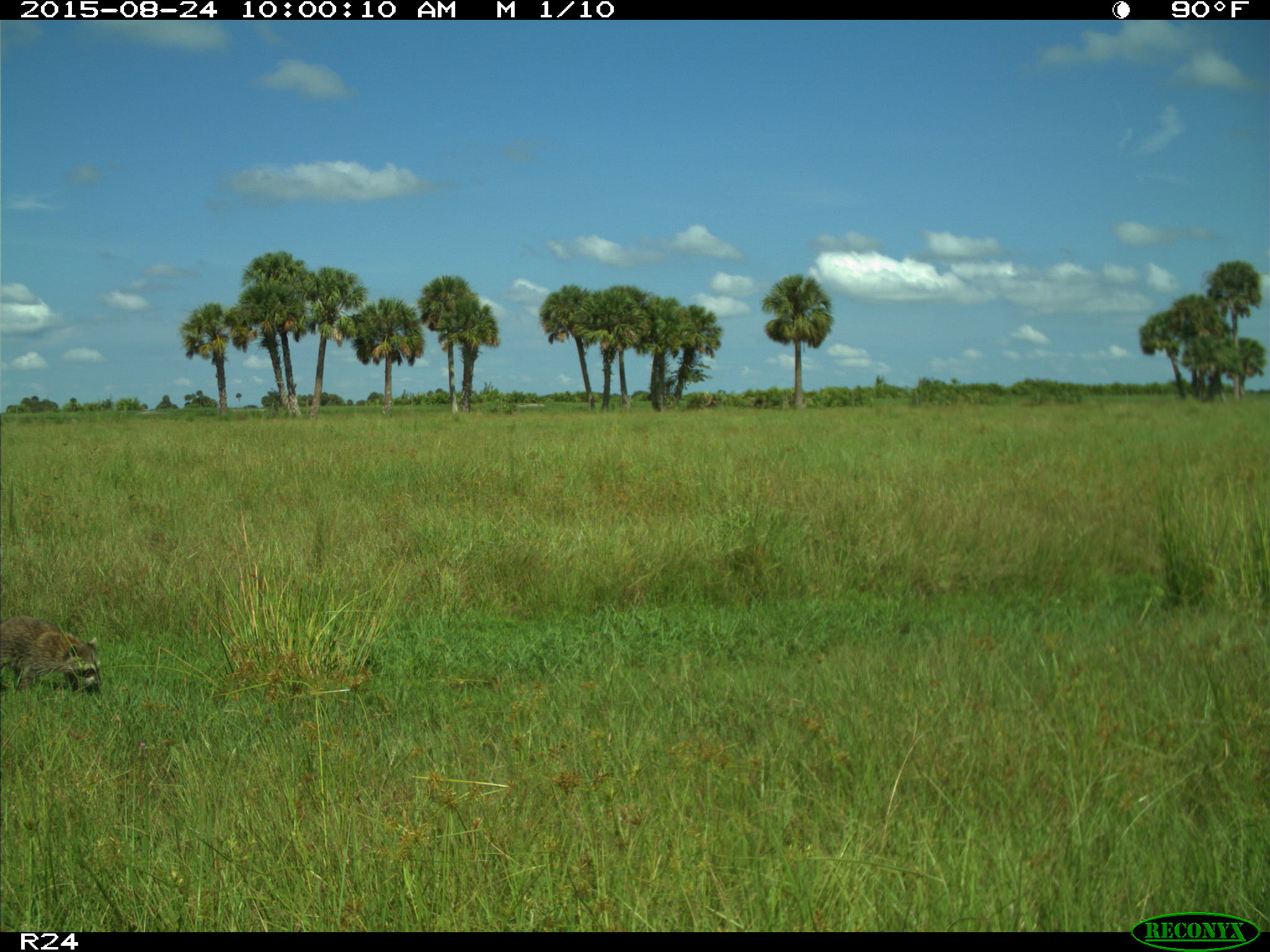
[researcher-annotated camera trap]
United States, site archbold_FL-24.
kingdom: Animalia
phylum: Chordata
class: Mammalia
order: Carnivora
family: Procyonidae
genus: Procyon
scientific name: Procyon lotor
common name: common raccoon